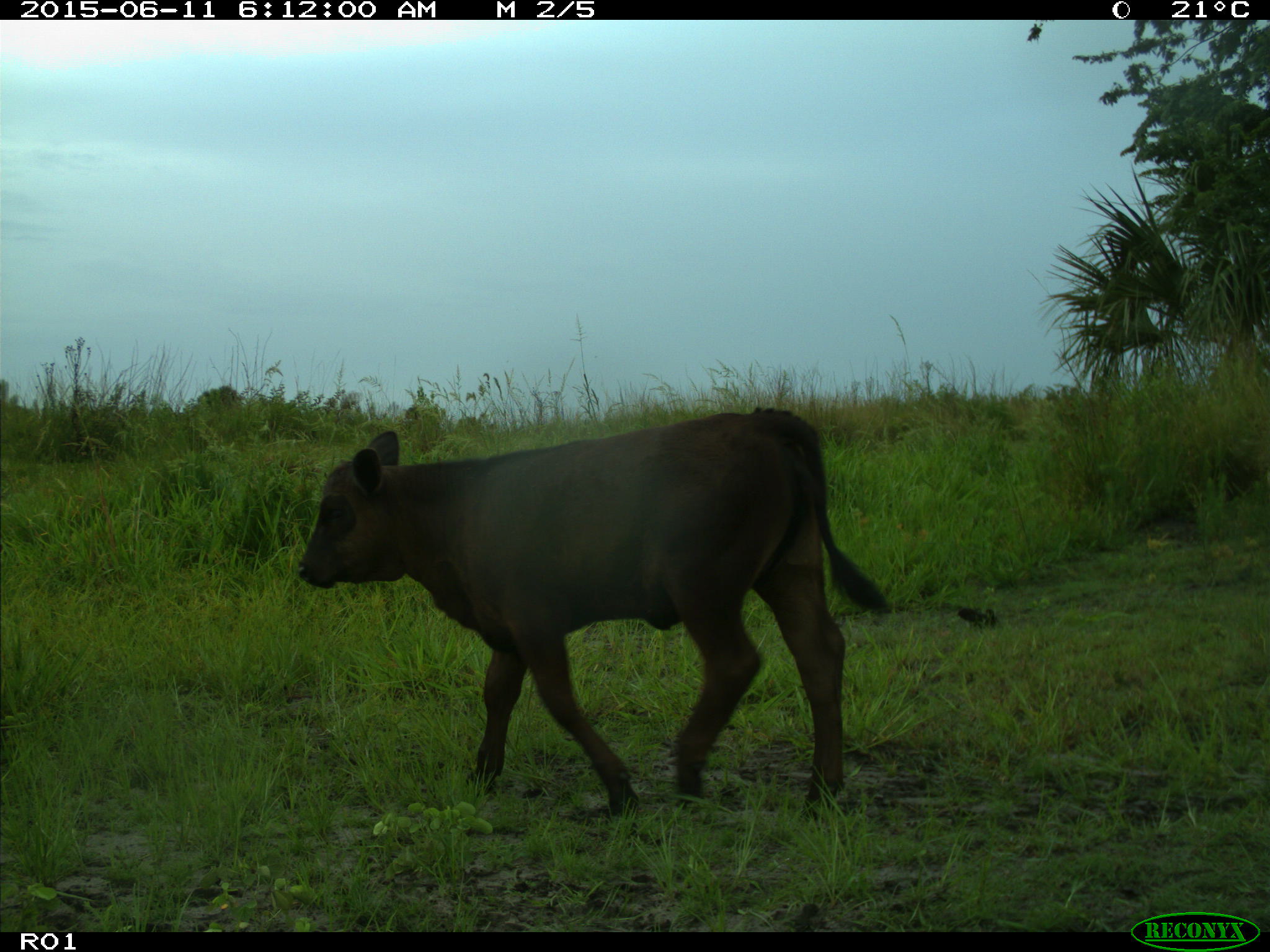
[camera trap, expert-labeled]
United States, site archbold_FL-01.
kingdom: Animalia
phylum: Chordata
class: Mammalia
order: Artiodactyla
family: Bovidae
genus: Bos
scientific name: Bos taurus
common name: domestic cow